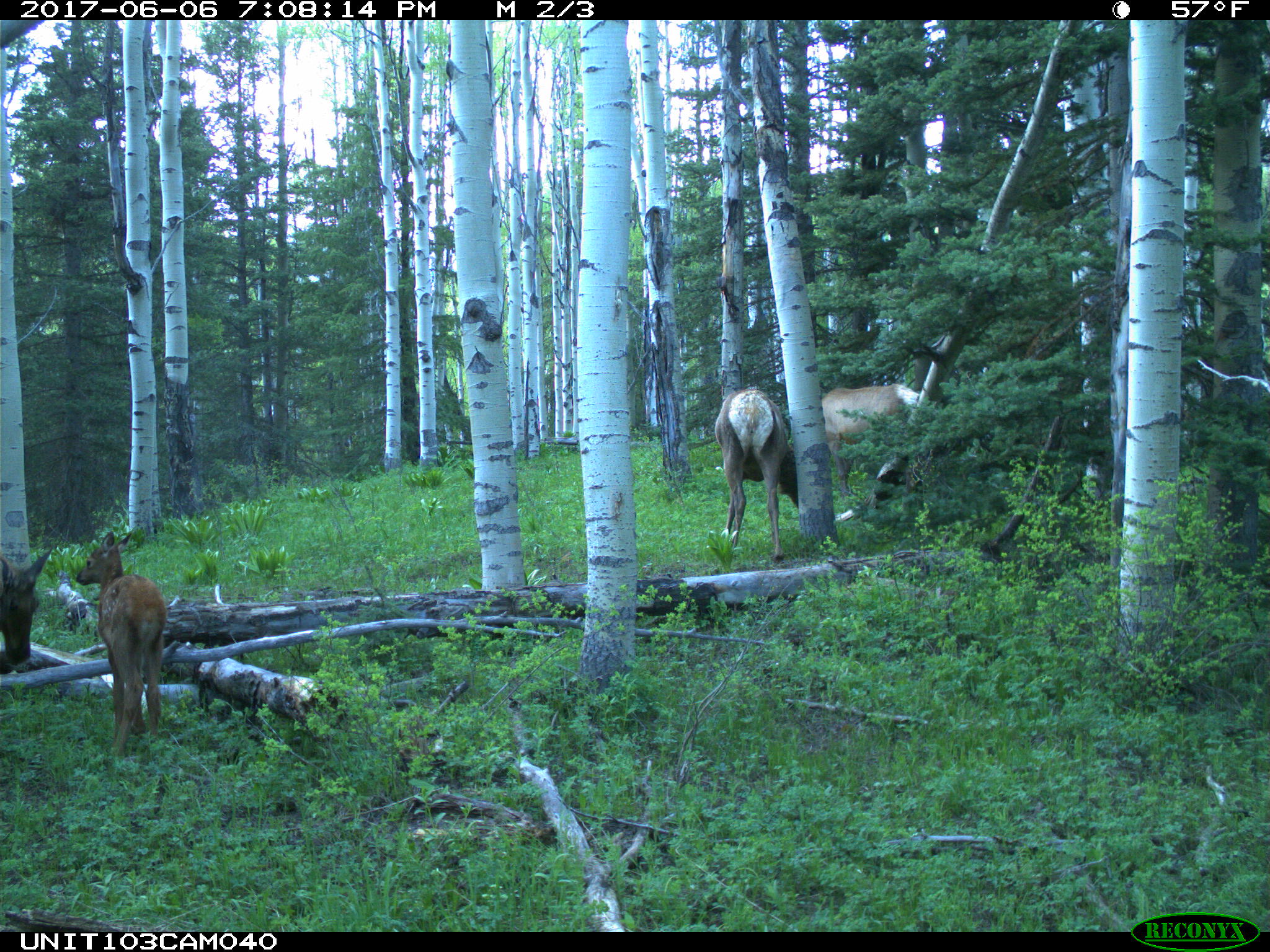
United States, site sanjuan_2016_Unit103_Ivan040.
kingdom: Animalia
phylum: Chordata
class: Mammalia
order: Artiodactyla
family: Cervidae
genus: Cervus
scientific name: Cervus elaphus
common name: red deer